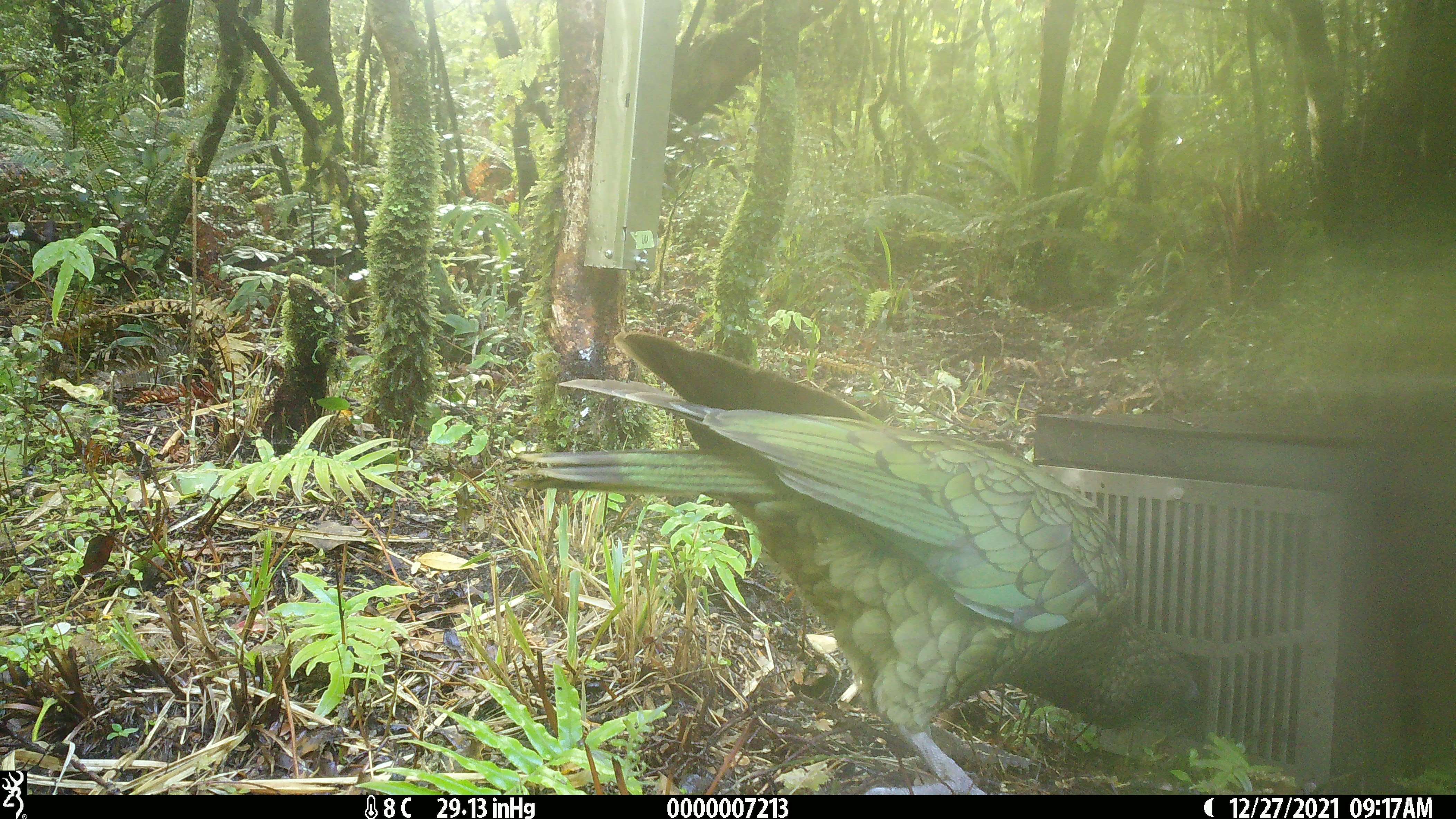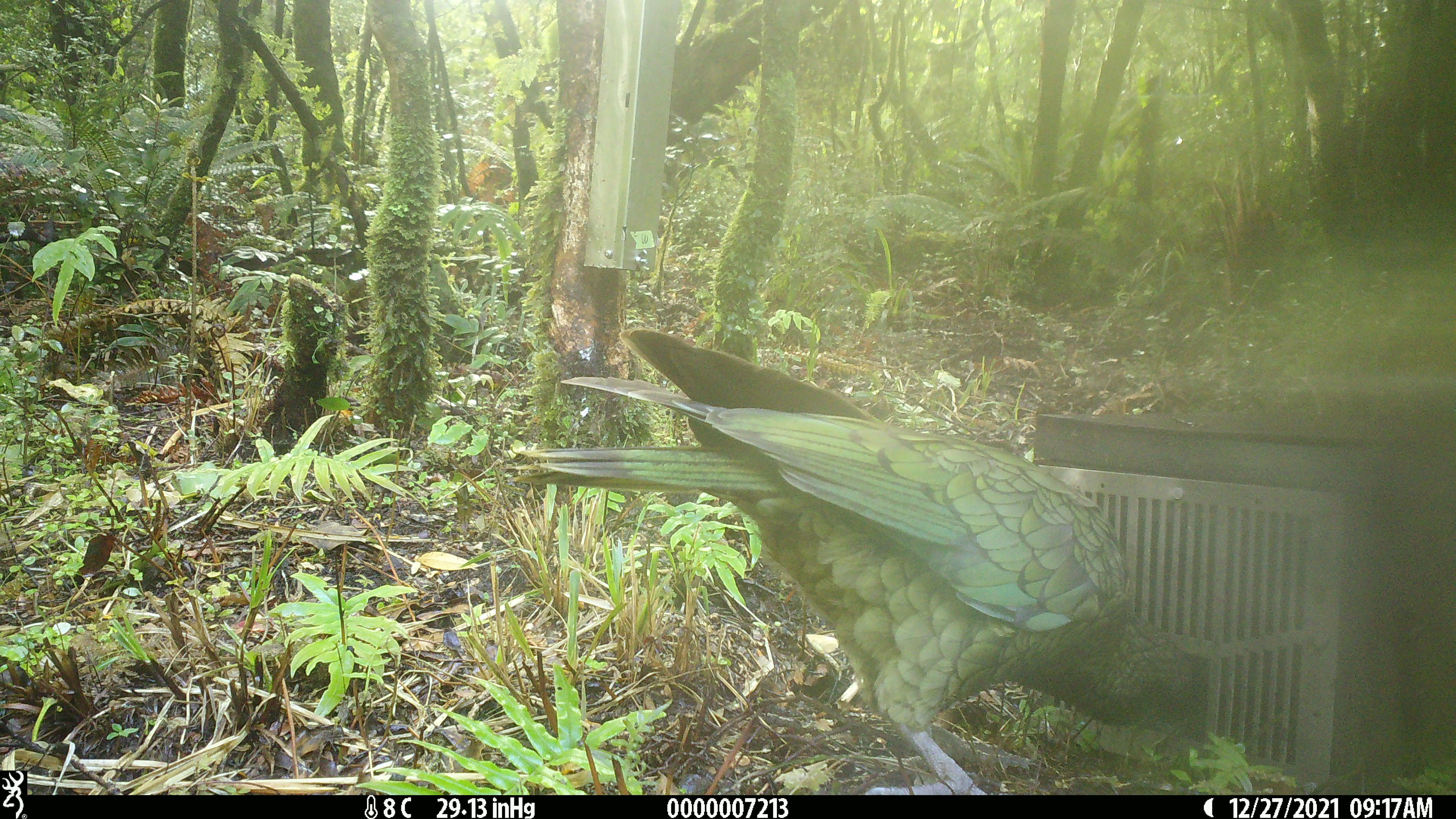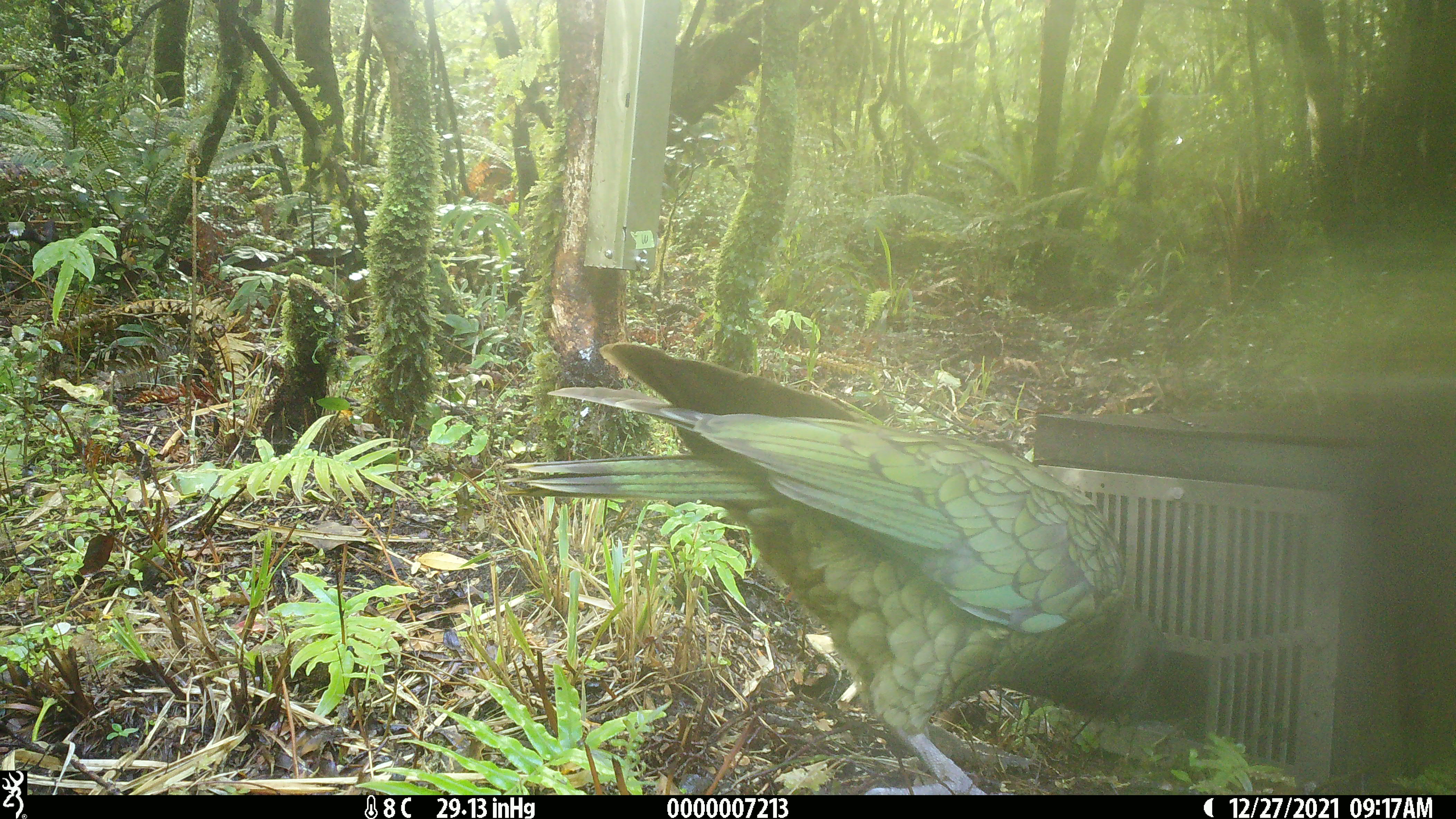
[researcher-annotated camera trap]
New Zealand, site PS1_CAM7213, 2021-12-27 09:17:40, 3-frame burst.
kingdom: Animalia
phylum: Chordata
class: Aves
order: Psittaciformes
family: Strigopidae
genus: Nestor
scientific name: Nestor notabilis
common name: kea